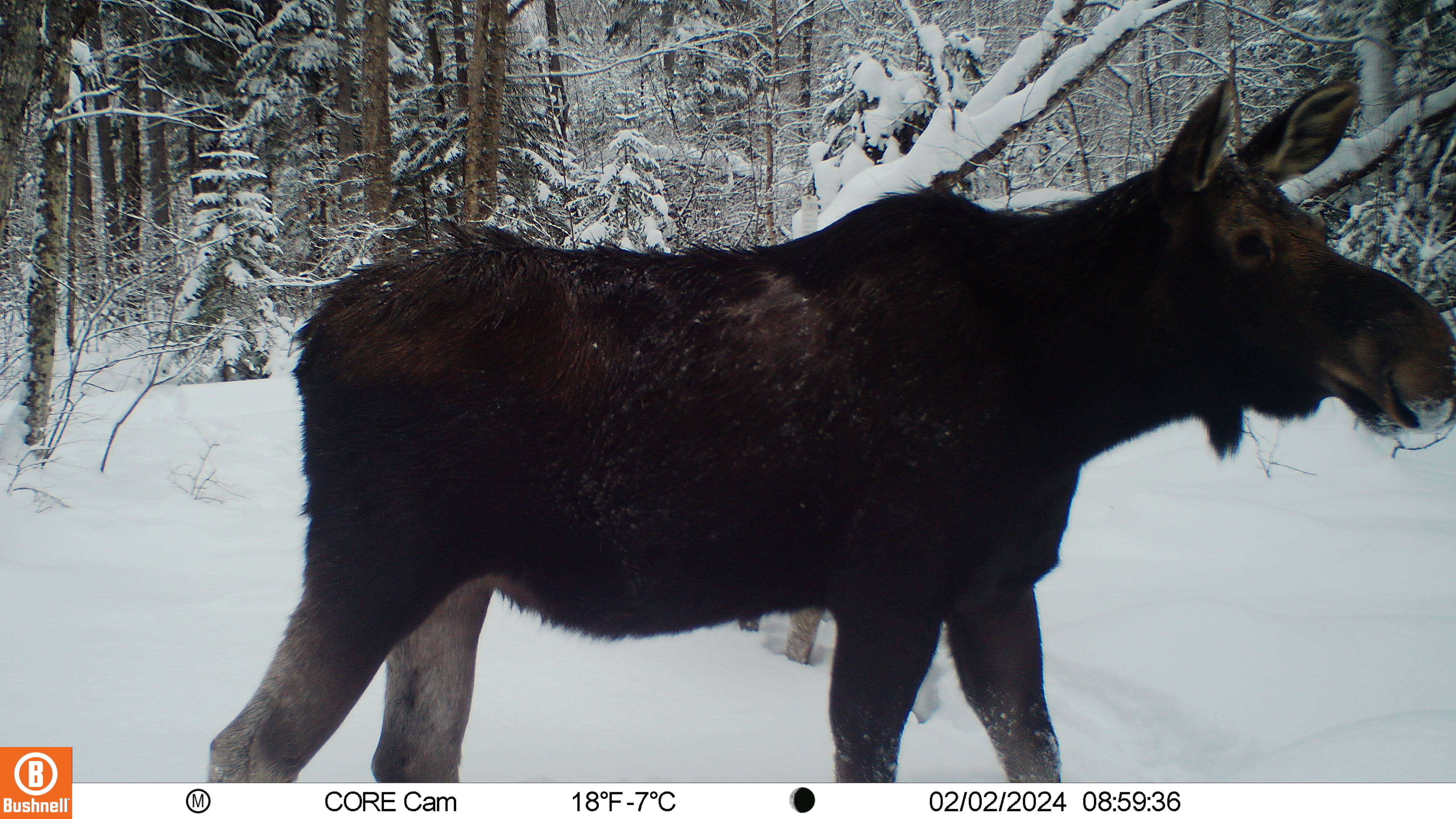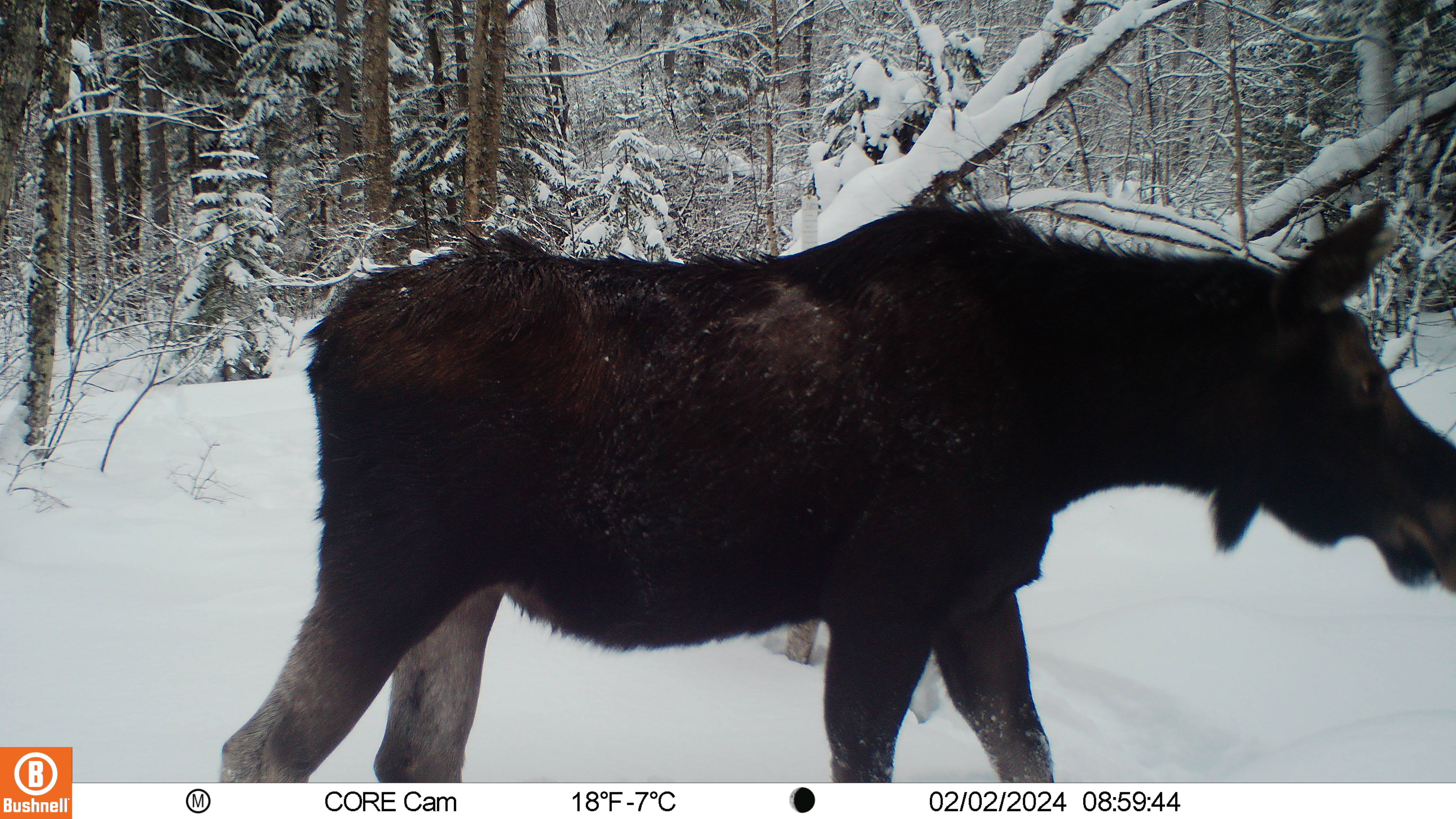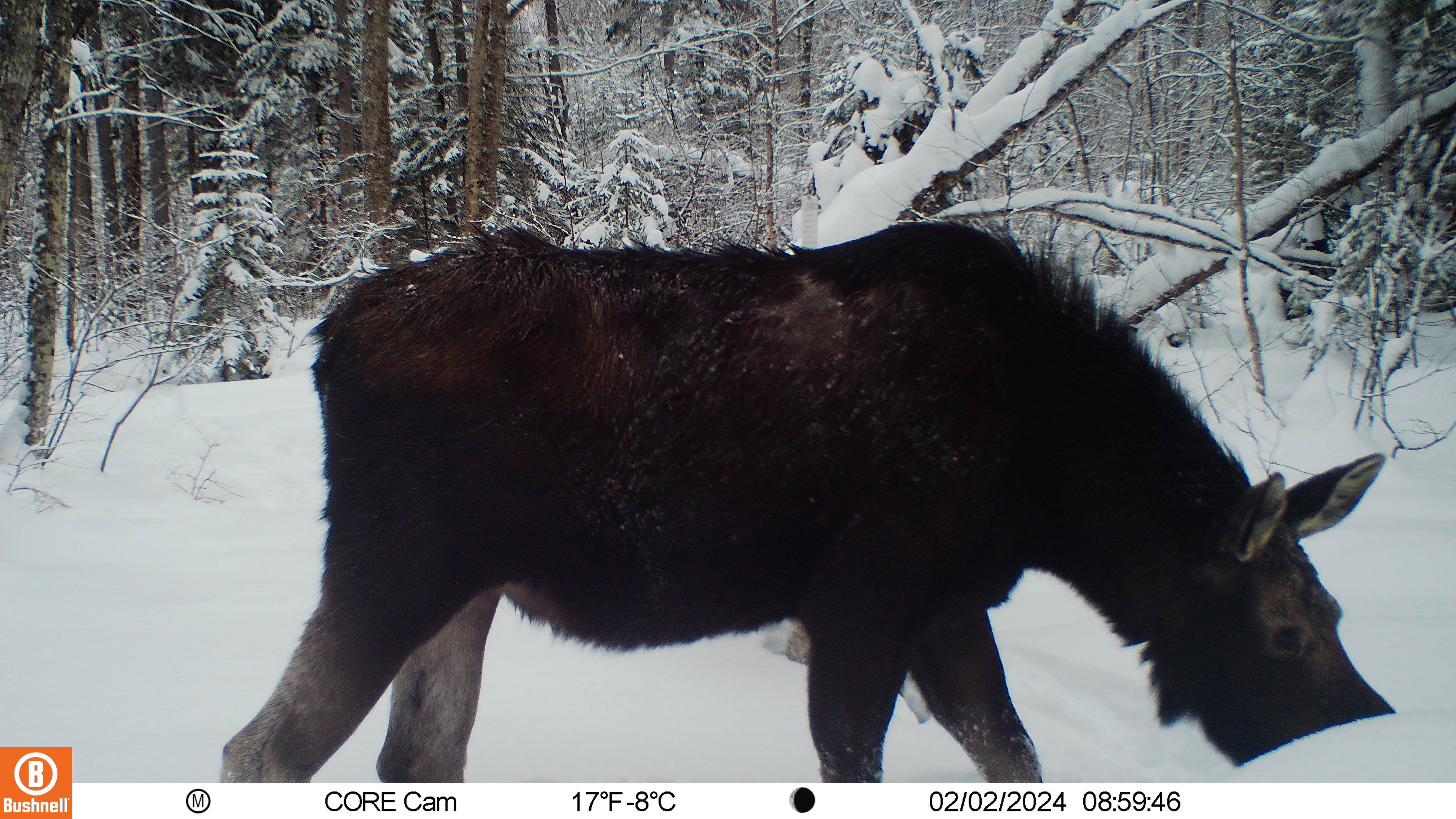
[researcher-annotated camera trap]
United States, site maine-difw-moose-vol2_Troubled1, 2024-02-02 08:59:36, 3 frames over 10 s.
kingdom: Animalia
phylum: Chordata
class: Mammalia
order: Artiodactyla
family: Cervidae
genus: Alces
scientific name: Alces alces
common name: moose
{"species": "moose (Alces alces)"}